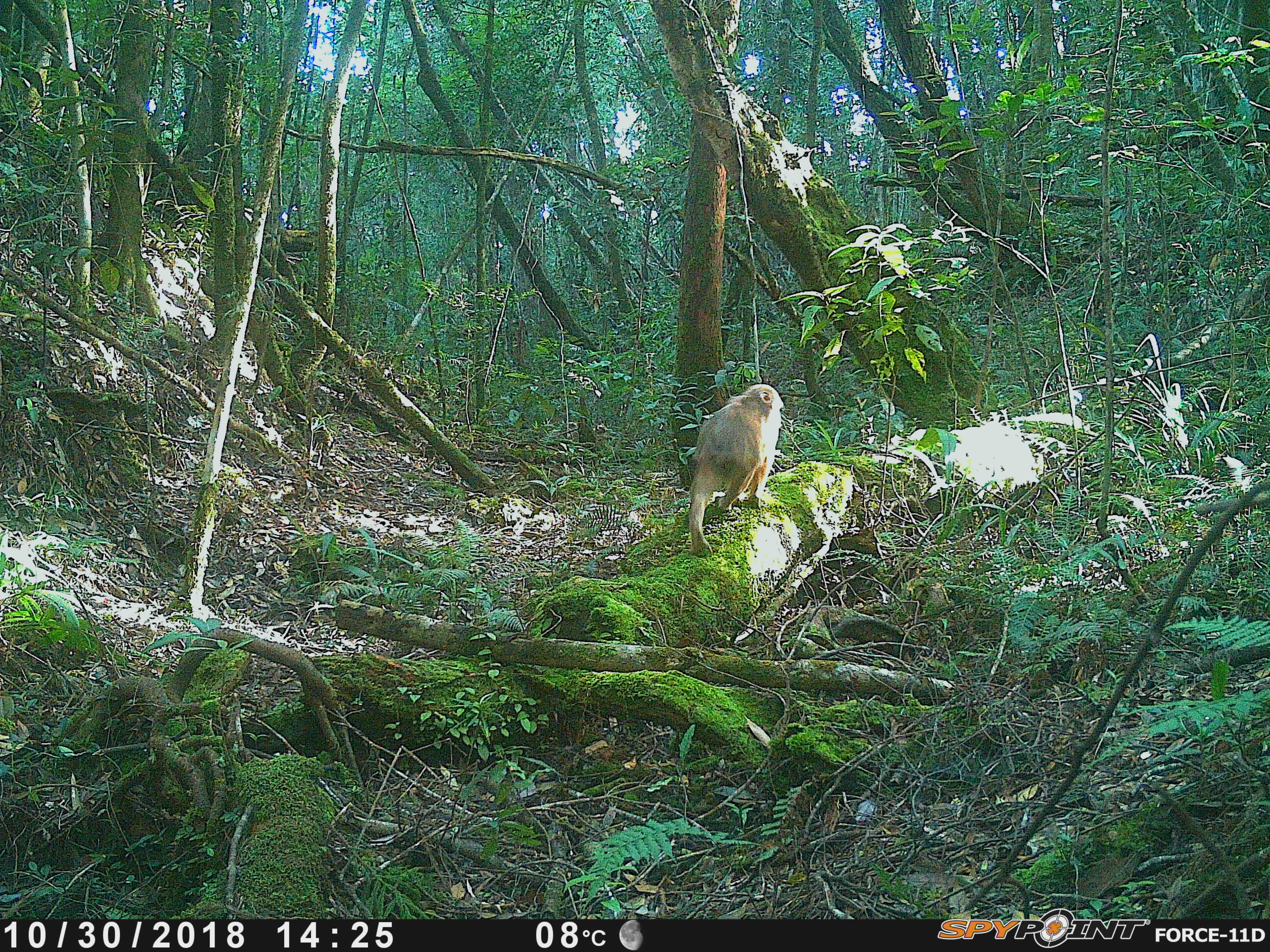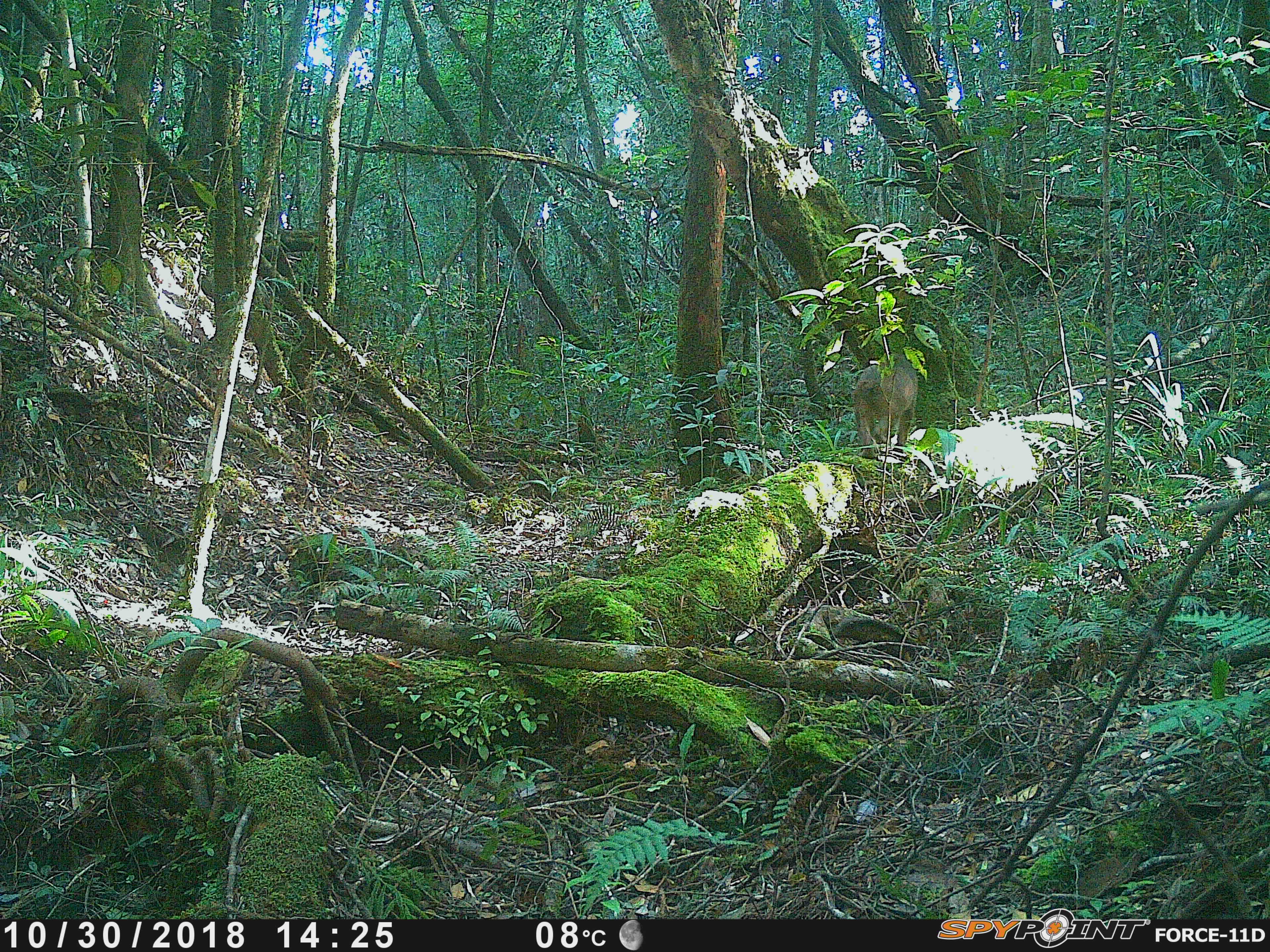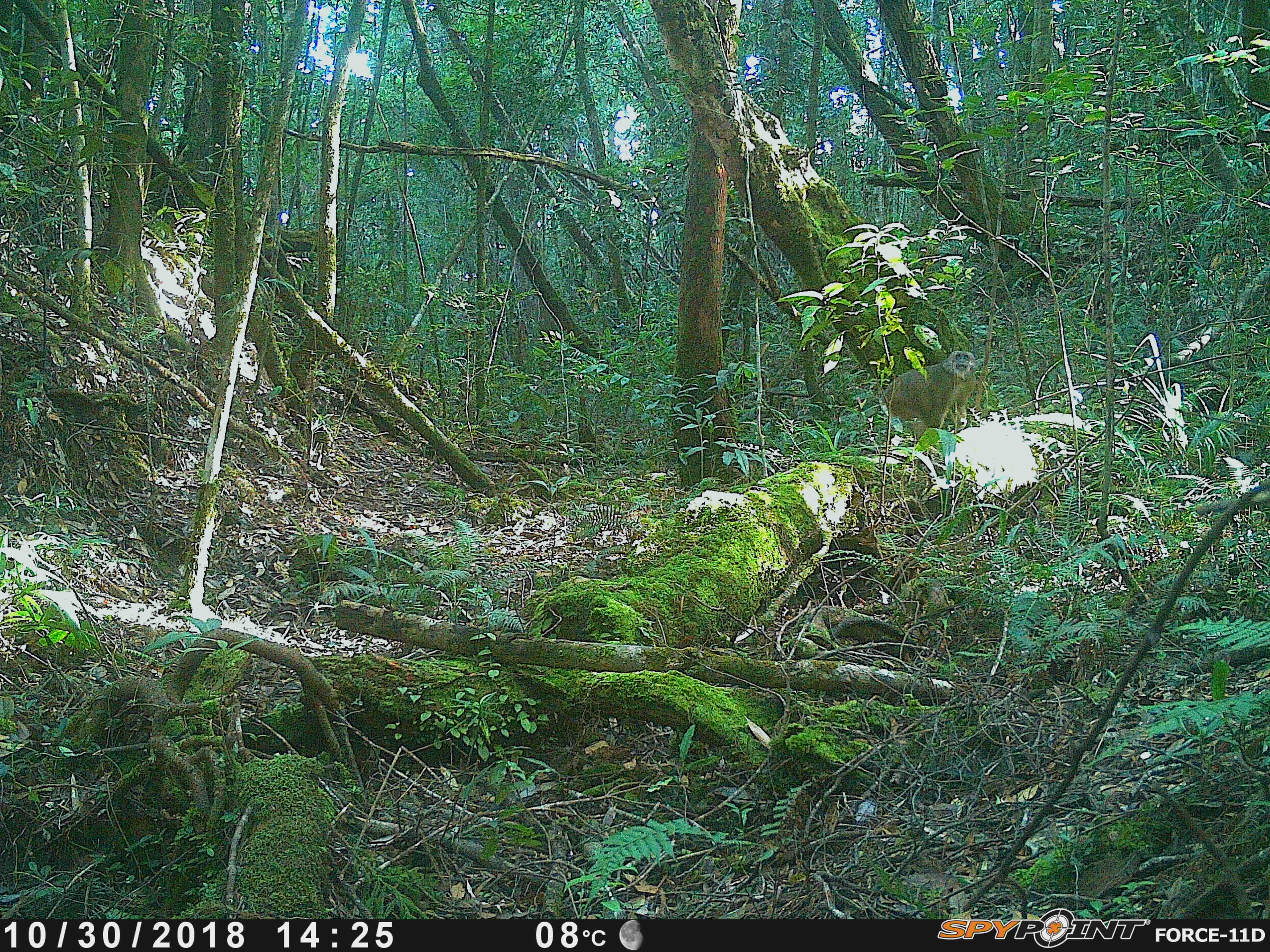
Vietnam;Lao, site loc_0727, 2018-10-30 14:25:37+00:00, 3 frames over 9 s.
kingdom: Animalia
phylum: Chordata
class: Mammalia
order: Primates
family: Cercopithecidae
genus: Macaca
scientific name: Macaca arctoides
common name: stump-tailed macaque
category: stump tailed macaque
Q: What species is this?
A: Stump tailed macaque (stump-tailed macaque) (Macaca arctoides).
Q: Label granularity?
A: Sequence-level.